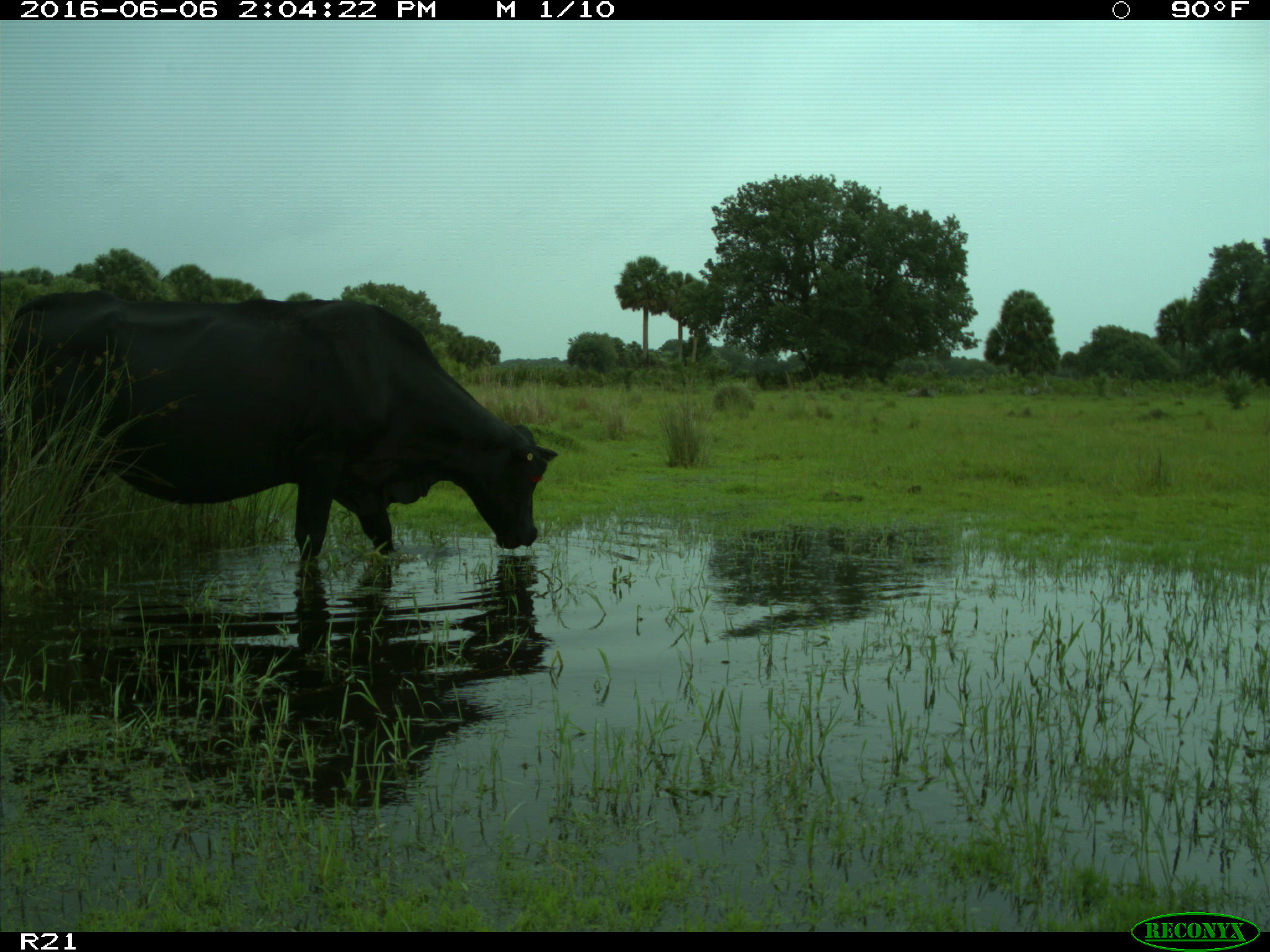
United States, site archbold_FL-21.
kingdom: Animalia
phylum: Chordata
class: Mammalia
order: Artiodactyla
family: Bovidae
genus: Bos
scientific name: Bos taurus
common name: domestic cow